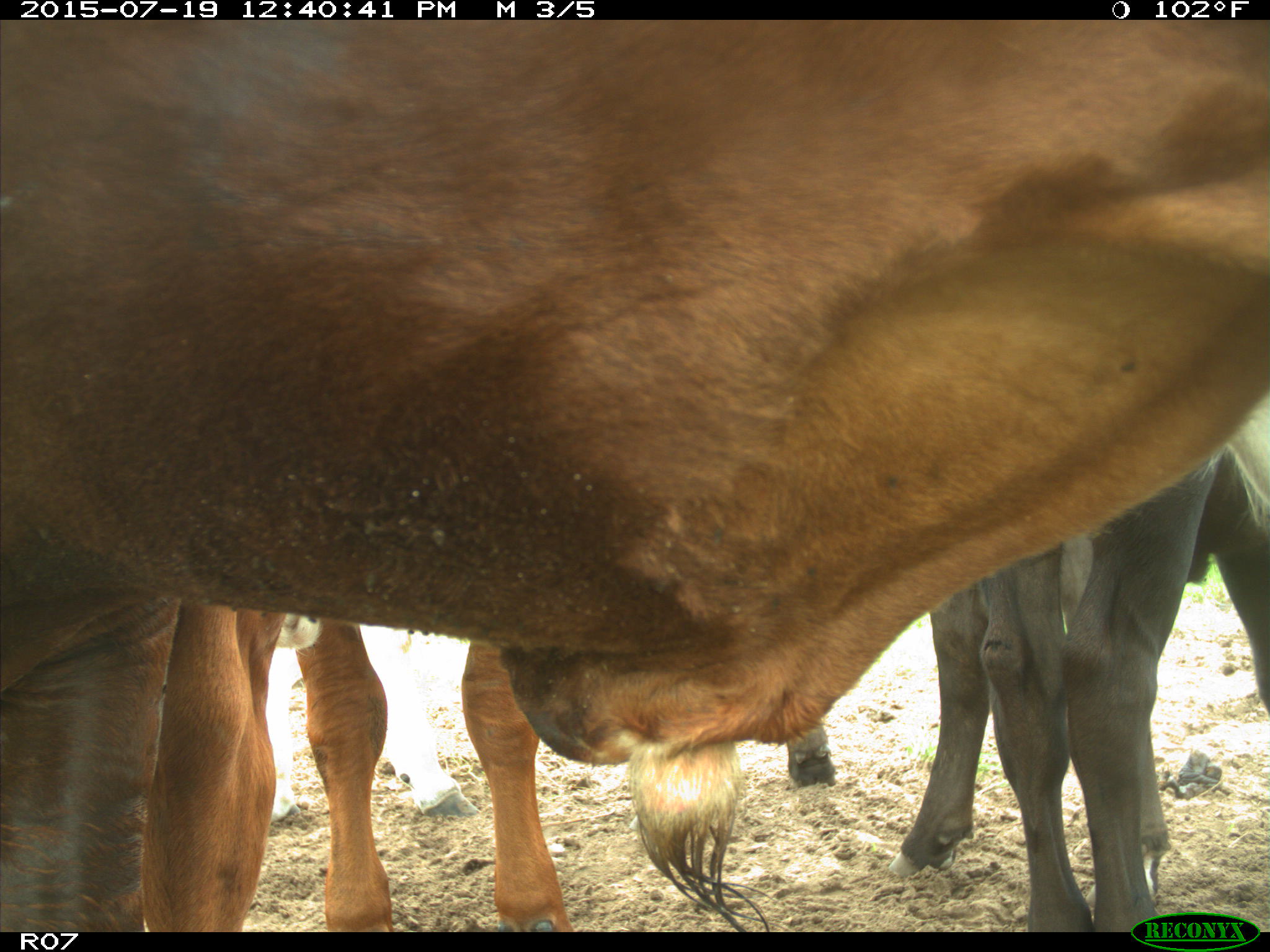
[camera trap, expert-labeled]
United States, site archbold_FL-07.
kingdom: Animalia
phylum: Chordata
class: Mammalia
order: Artiodactyla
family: Bovidae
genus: Bos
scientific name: Bos taurus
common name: domestic cow